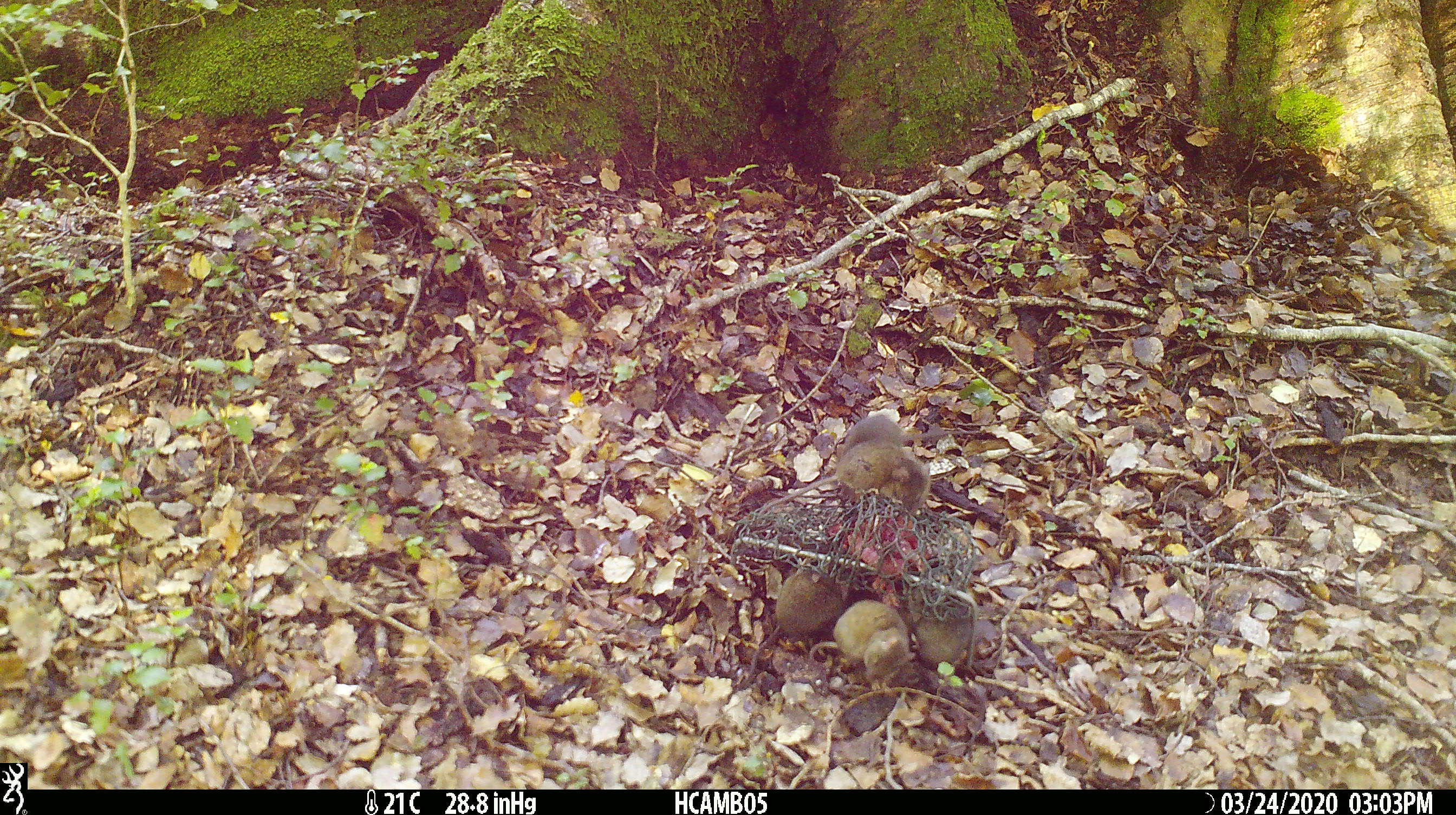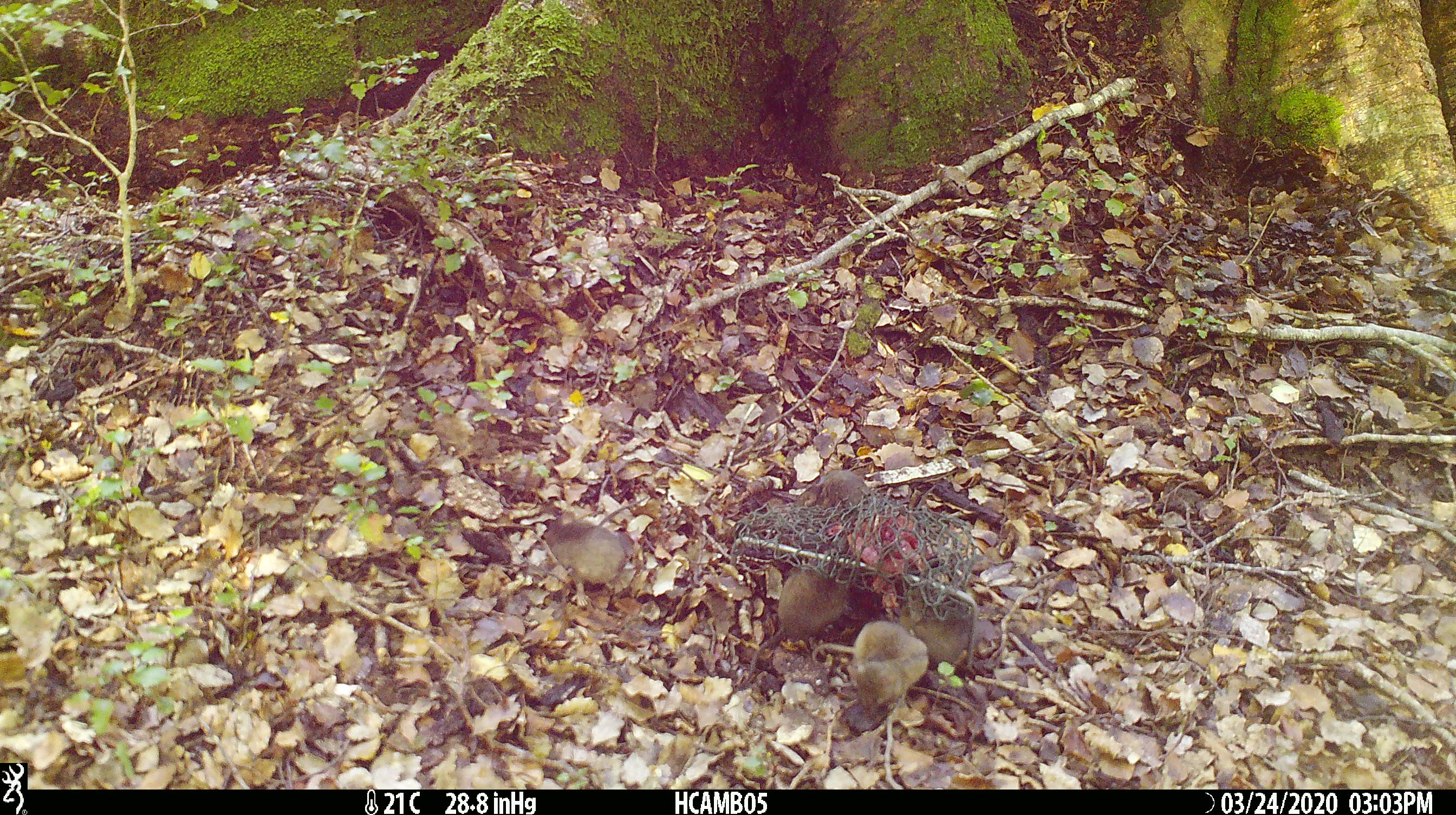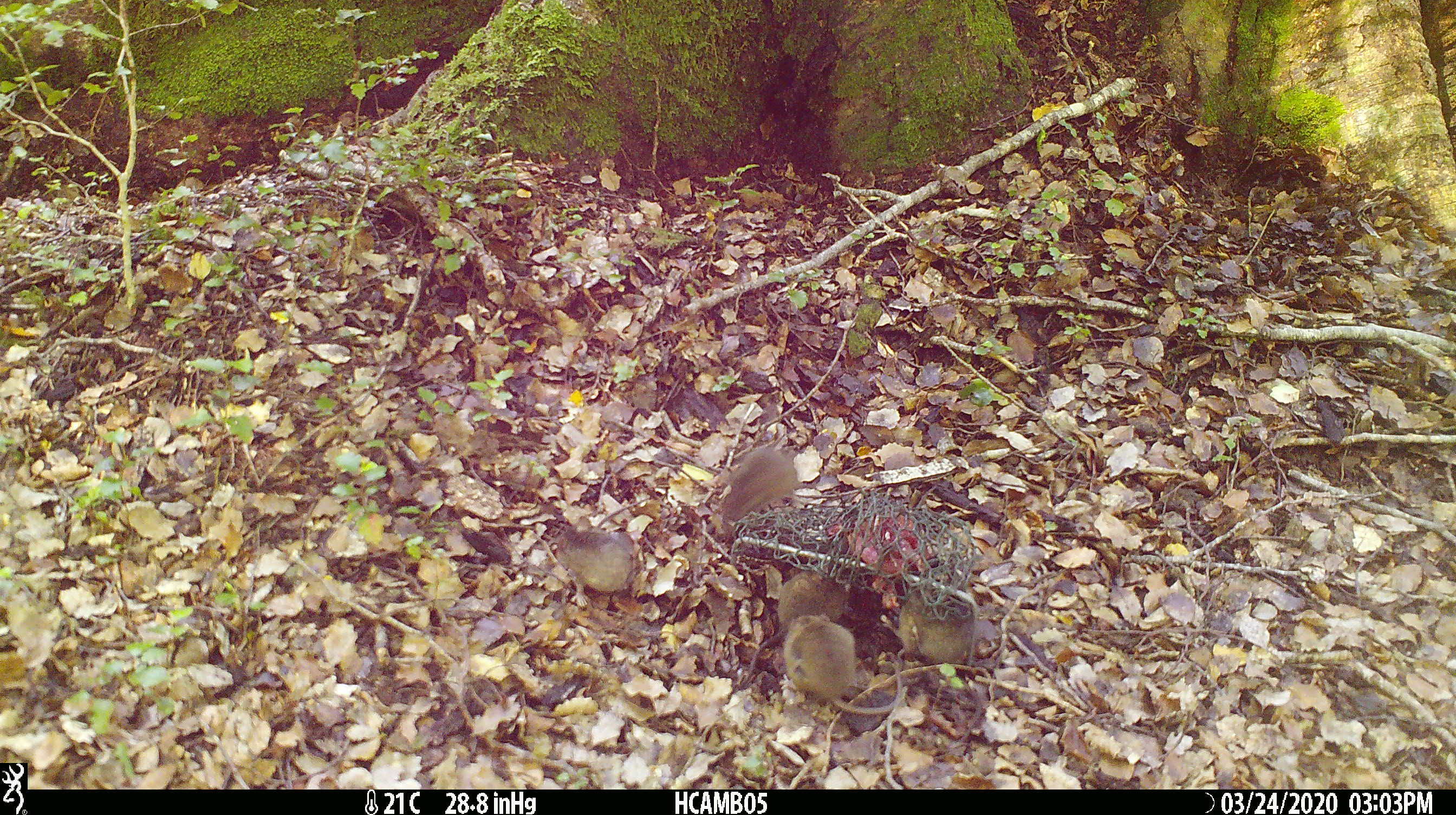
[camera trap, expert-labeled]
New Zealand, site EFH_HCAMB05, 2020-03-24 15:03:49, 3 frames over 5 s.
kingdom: Animalia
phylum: Chordata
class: Mammalia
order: Rodentia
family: Muridae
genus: Mus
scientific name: Mus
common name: mouse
Mouse (Mus).